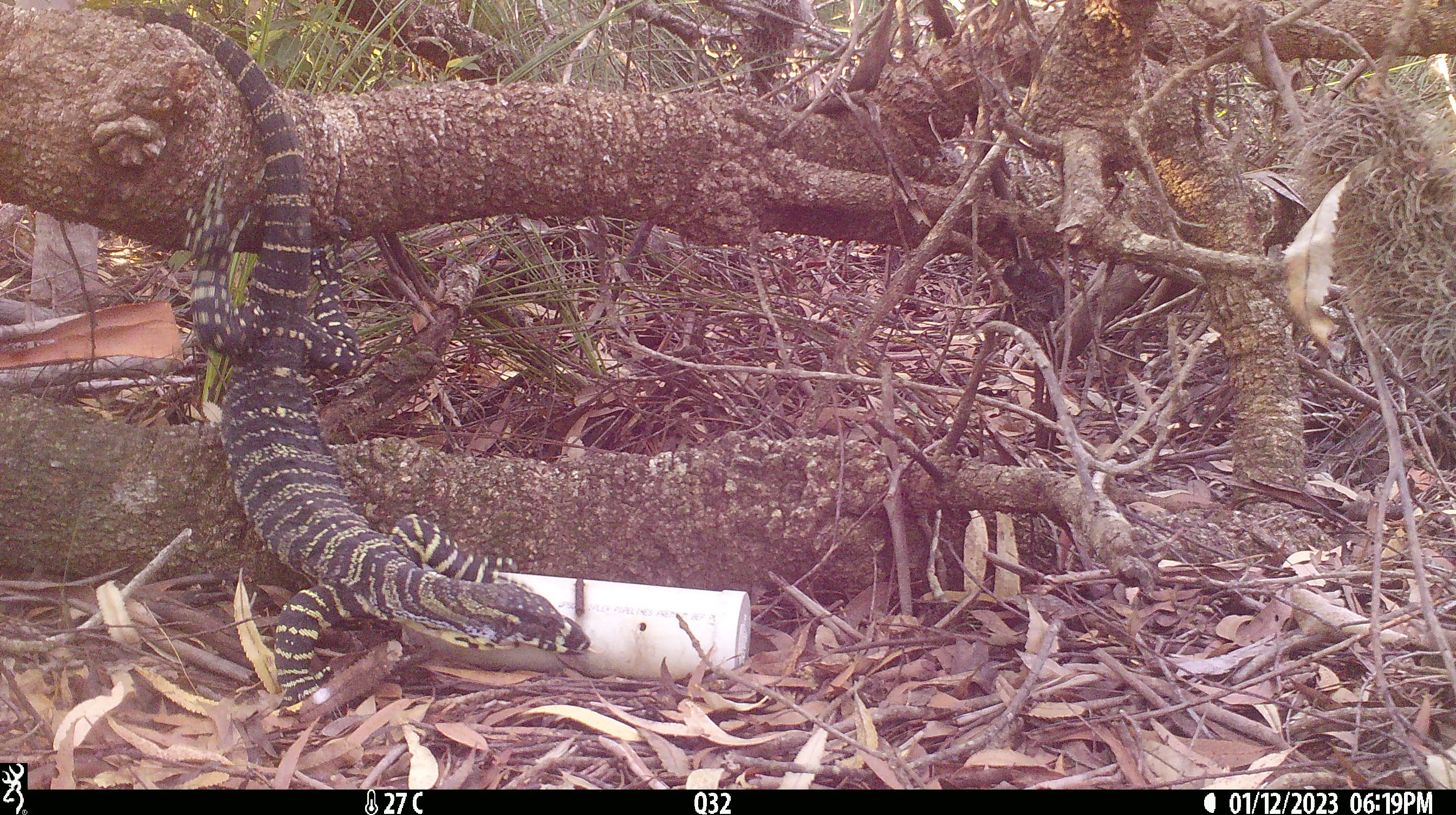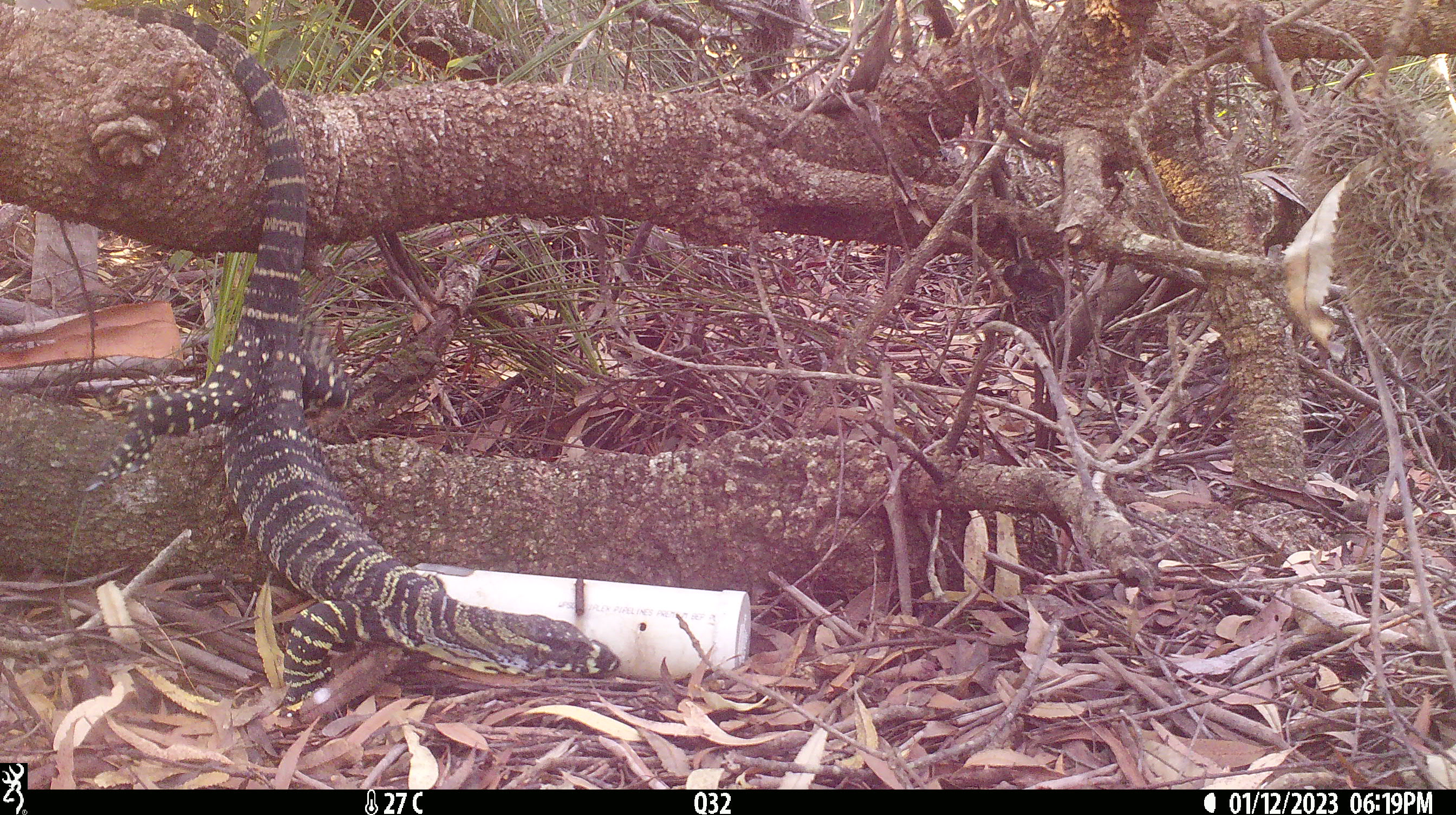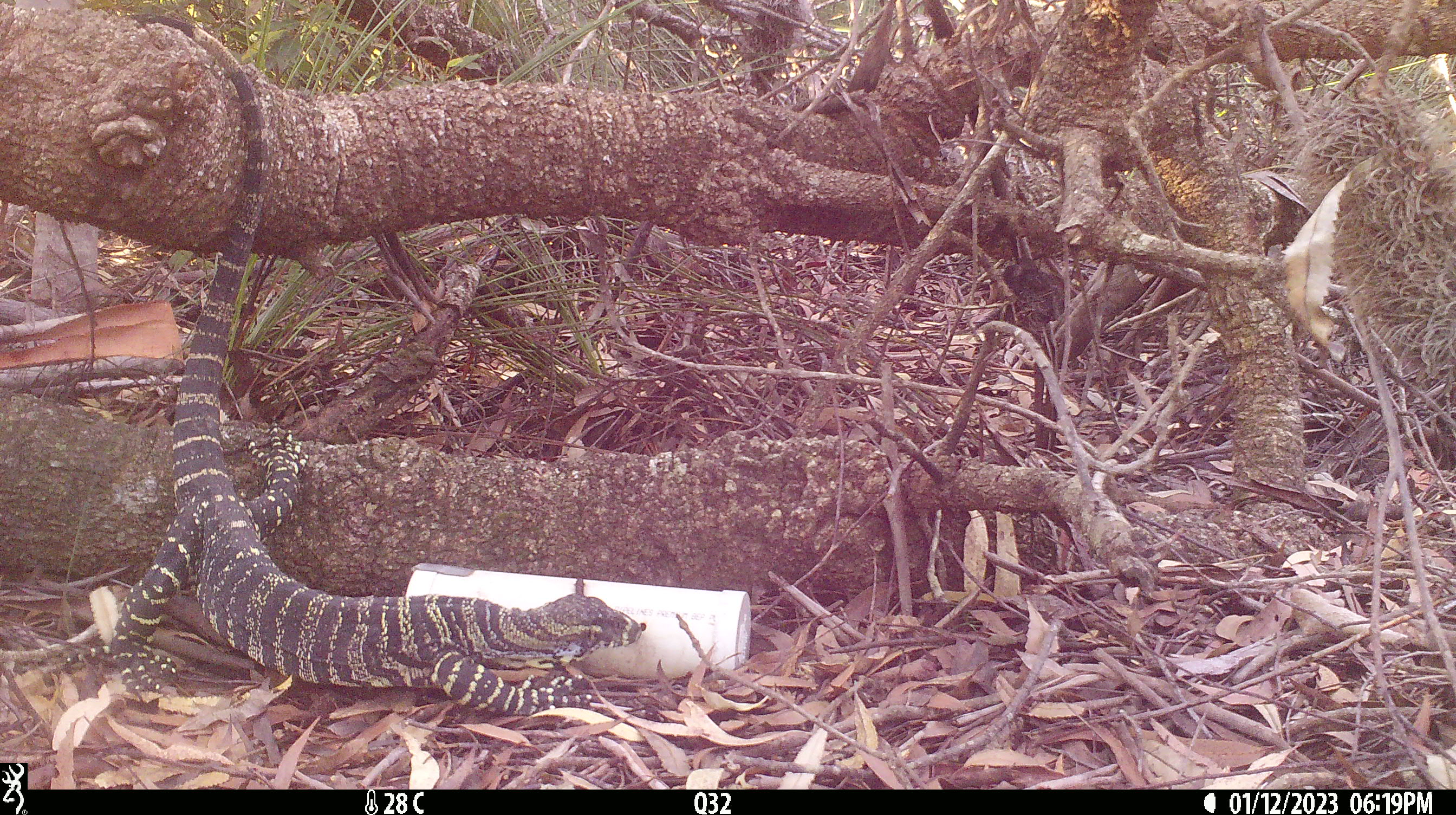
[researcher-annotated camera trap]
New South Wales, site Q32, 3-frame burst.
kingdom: Animalia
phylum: Chordata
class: Reptilia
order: Squamata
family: Varanidae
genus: Varanus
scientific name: Varanus varius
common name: lace monitor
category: goanna